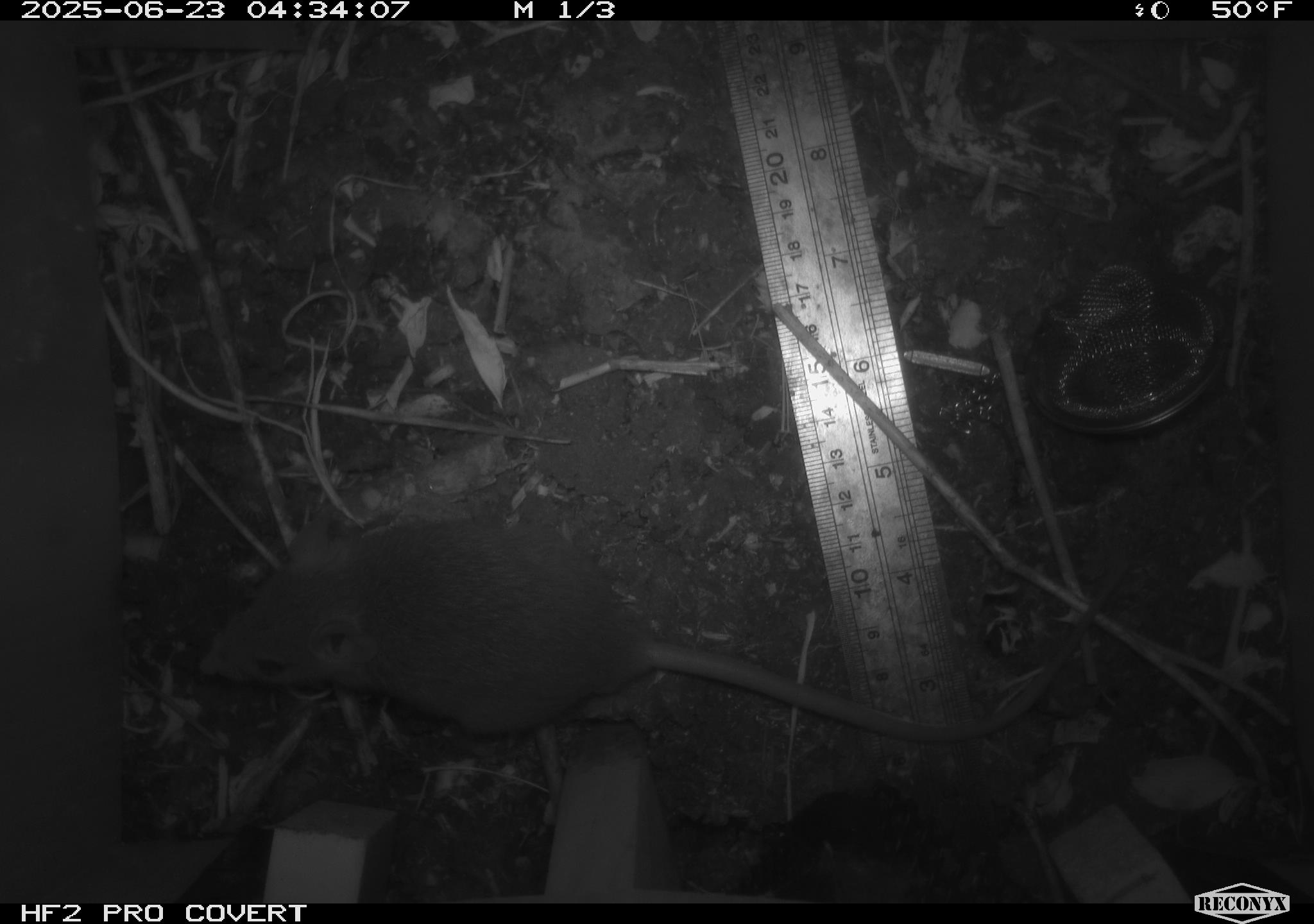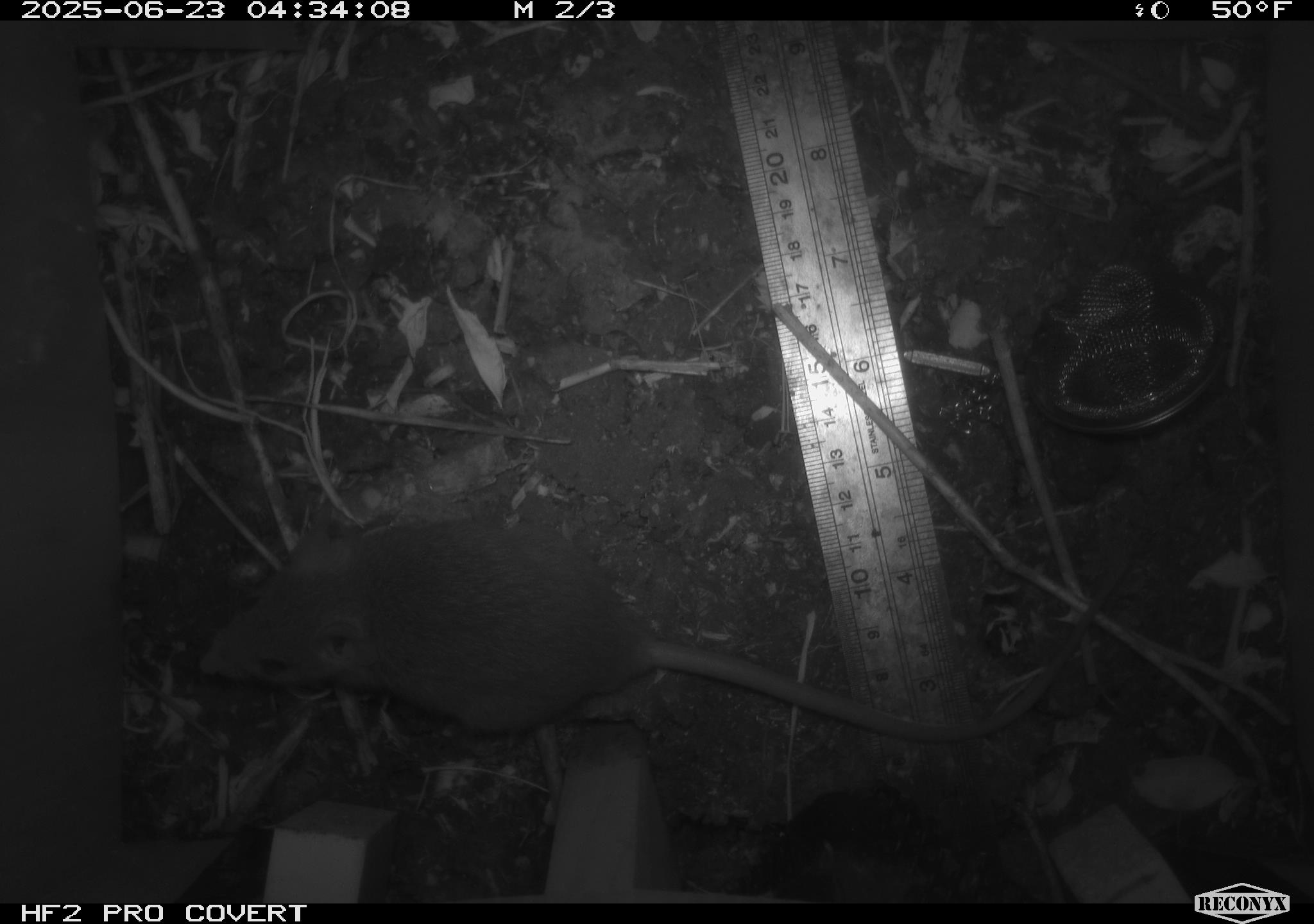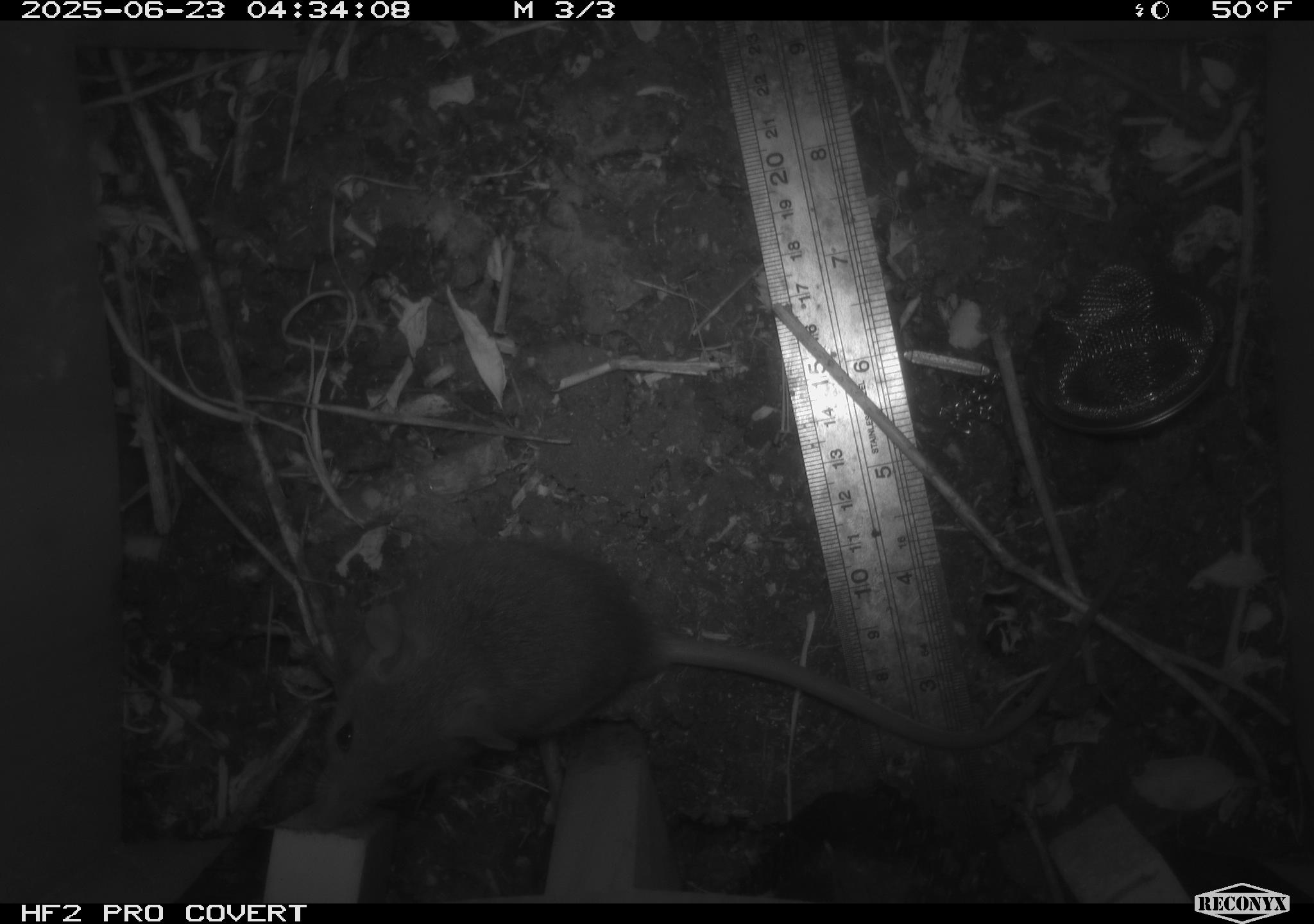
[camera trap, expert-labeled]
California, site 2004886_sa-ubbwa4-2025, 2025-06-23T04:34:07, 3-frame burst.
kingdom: Animalia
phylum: Chordata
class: Mammalia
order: Rodentia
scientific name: Rodentia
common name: rodent